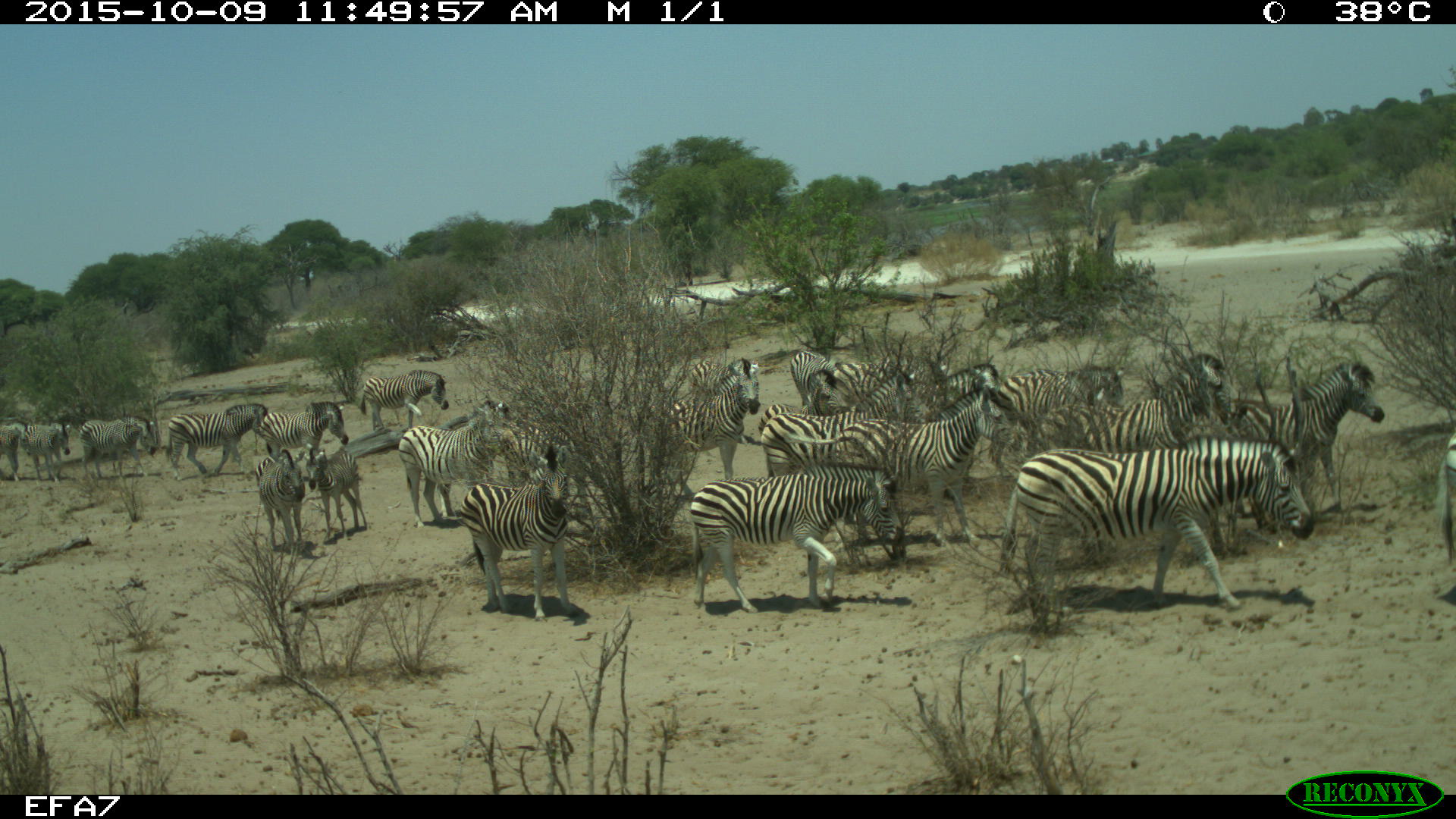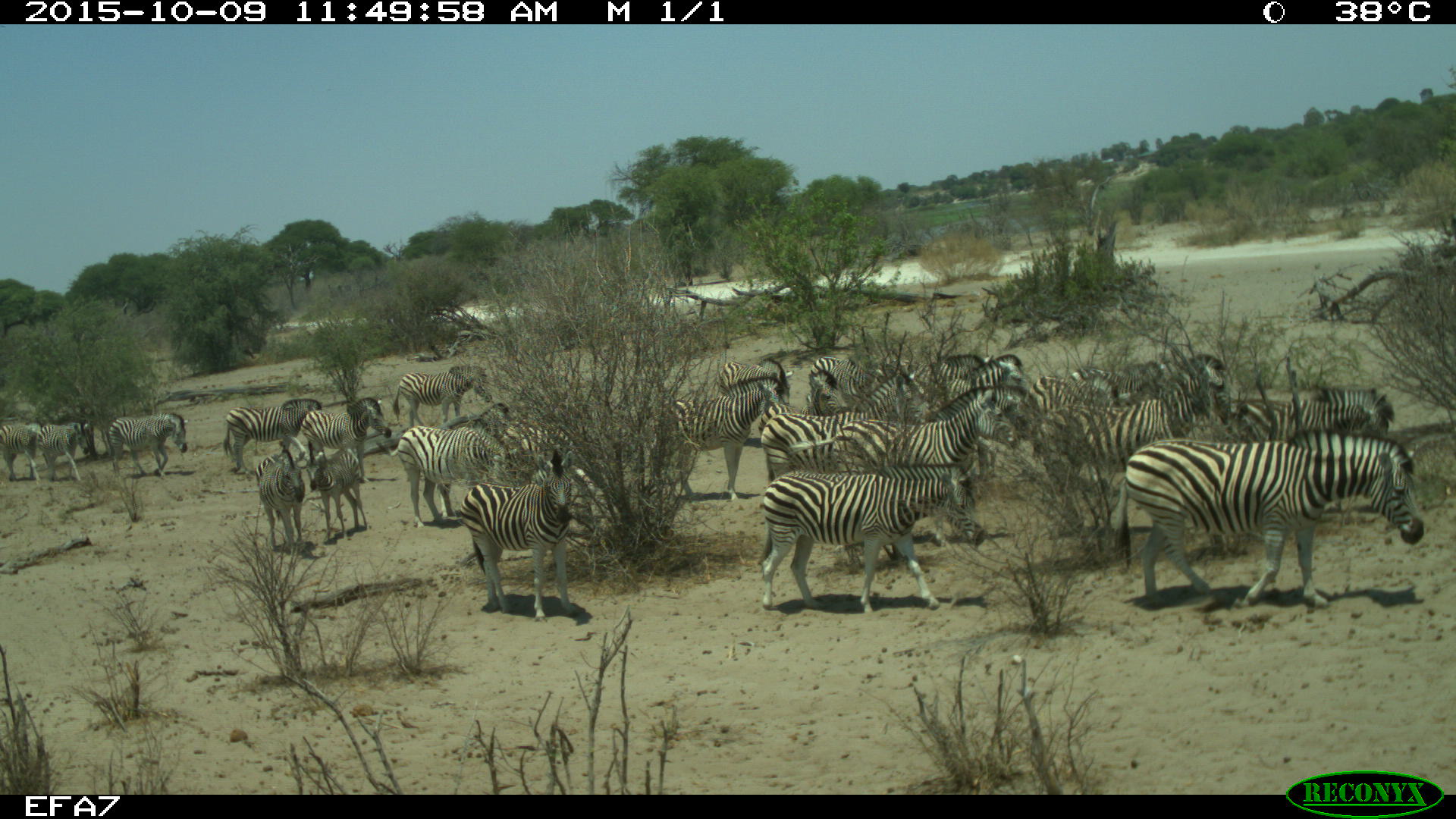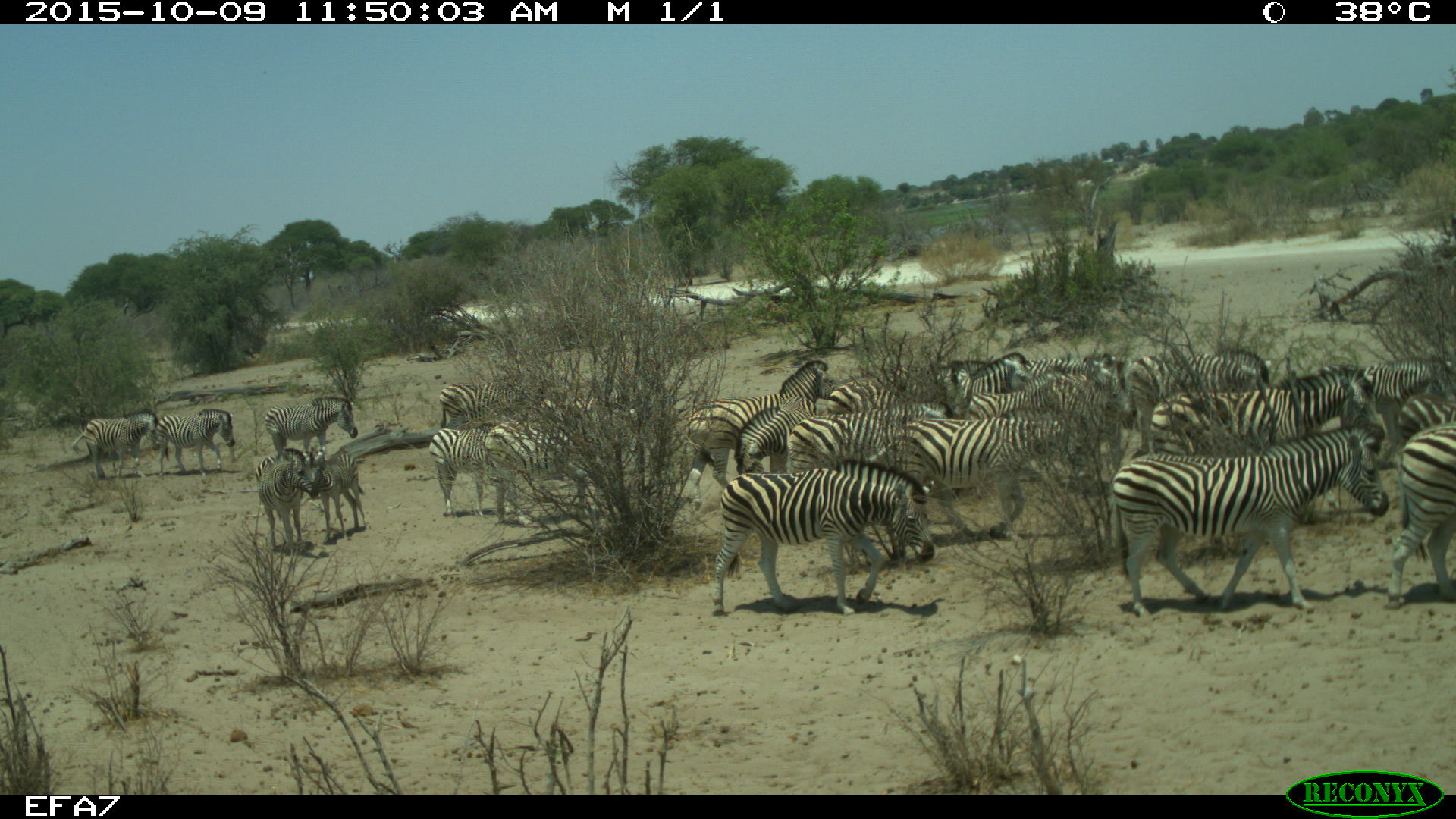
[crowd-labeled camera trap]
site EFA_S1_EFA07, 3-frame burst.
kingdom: Animalia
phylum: Chordata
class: Mammalia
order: Perissodactyla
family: Equidae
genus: Equus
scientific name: Equus quagga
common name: plains zebra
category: zebraplains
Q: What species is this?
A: Zebraplains (plains zebra) (Equus quagga).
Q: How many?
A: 11-50.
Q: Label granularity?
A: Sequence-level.